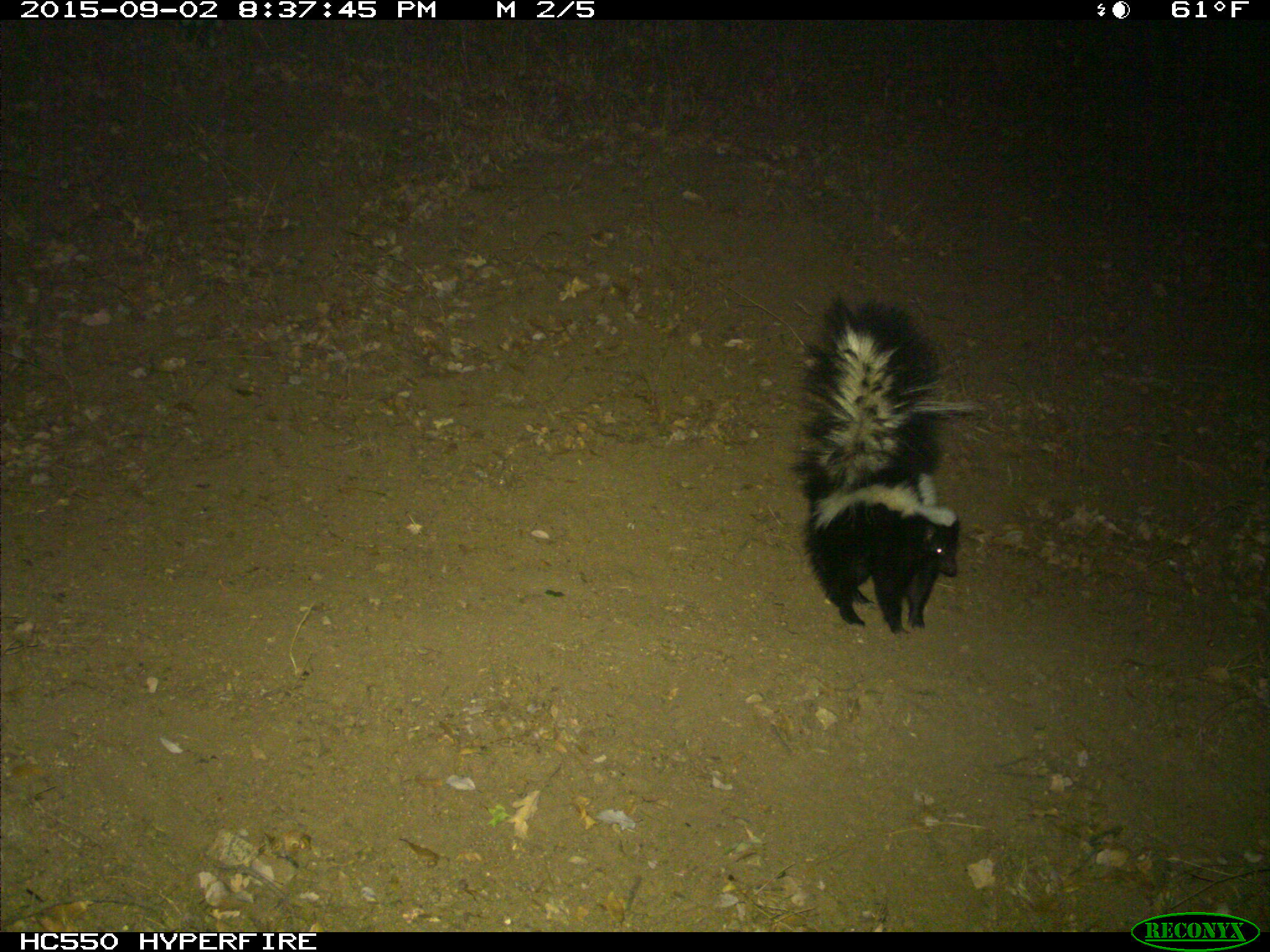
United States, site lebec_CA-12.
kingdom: Animalia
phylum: Chordata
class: Mammalia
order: Carnivora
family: Mephitidae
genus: Mephitis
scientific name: Mephitis mephitis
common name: striped skunk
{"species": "Mephitis mephitis (striped skunk)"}